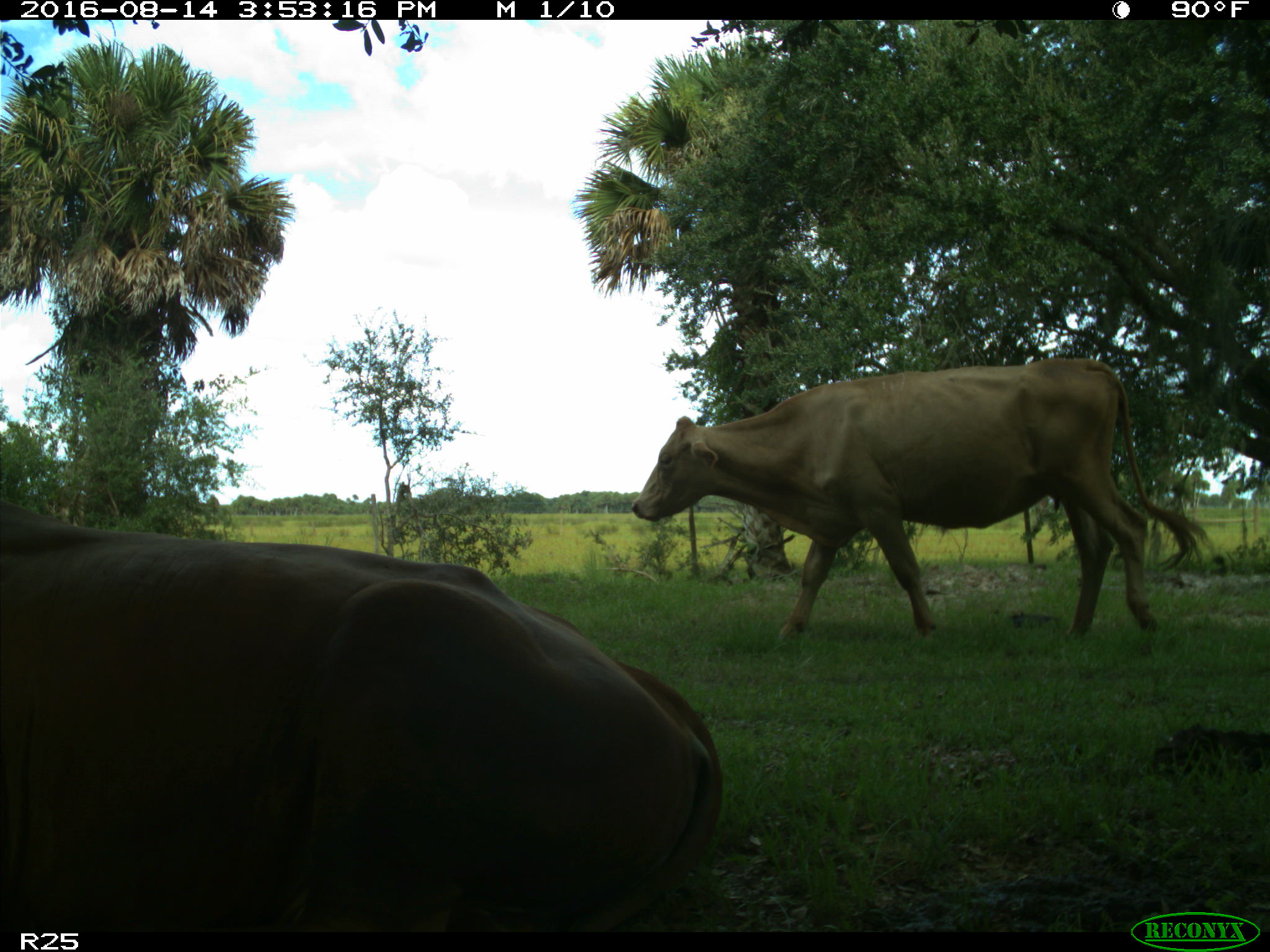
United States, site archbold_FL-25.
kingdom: Animalia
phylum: Chordata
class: Mammalia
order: Artiodactyla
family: Bovidae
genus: Bos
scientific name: Bos taurus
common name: domestic cow